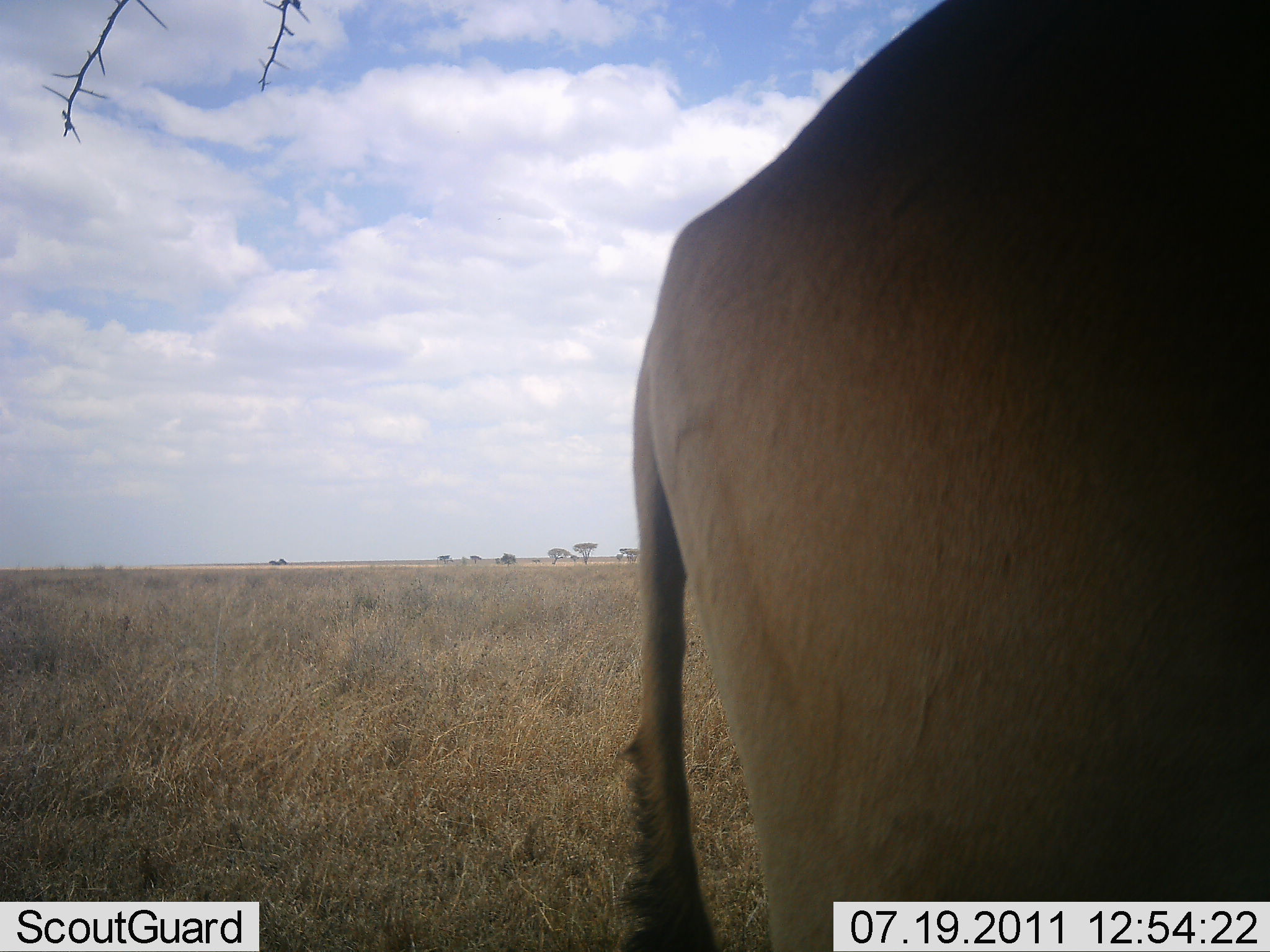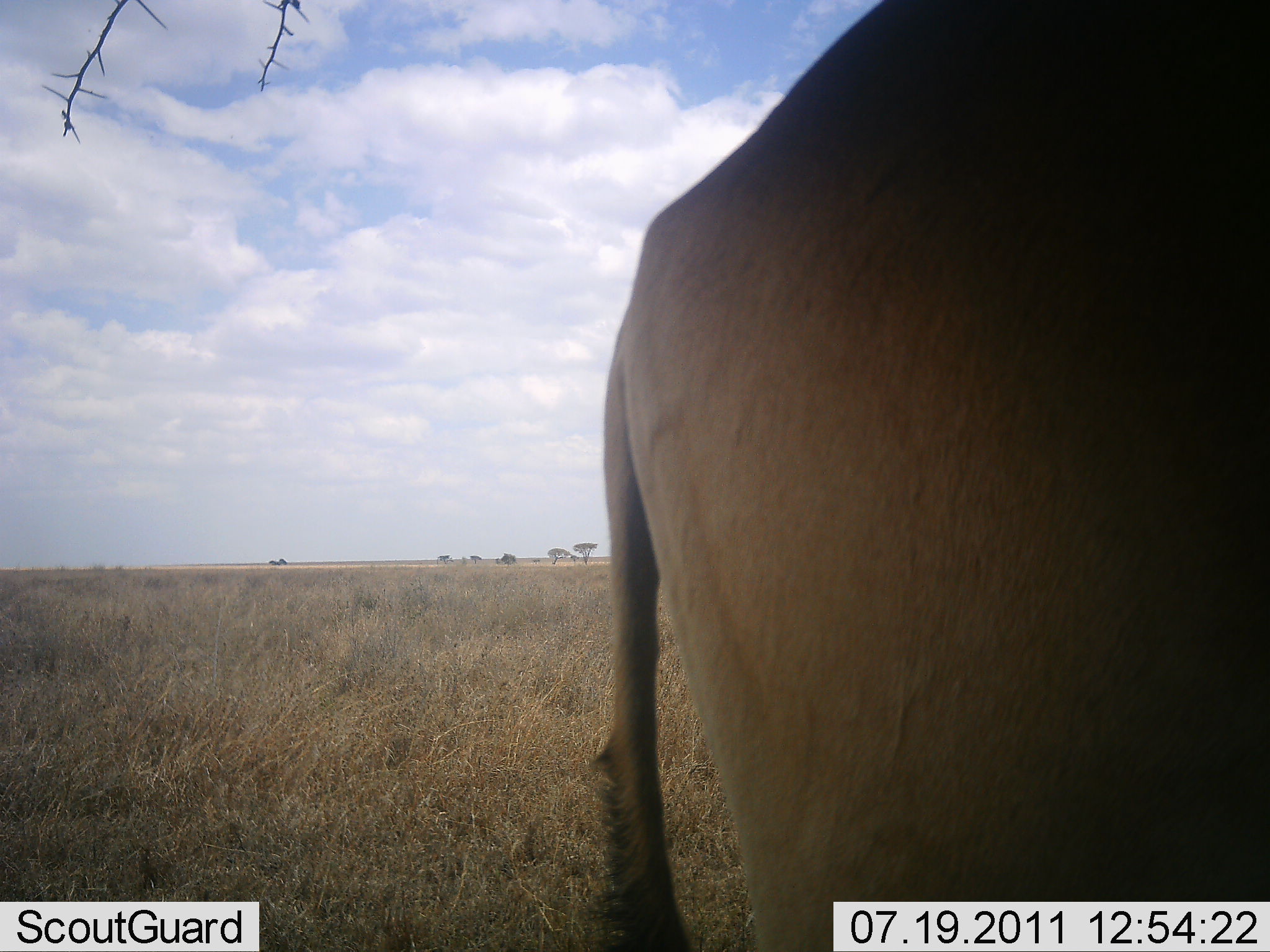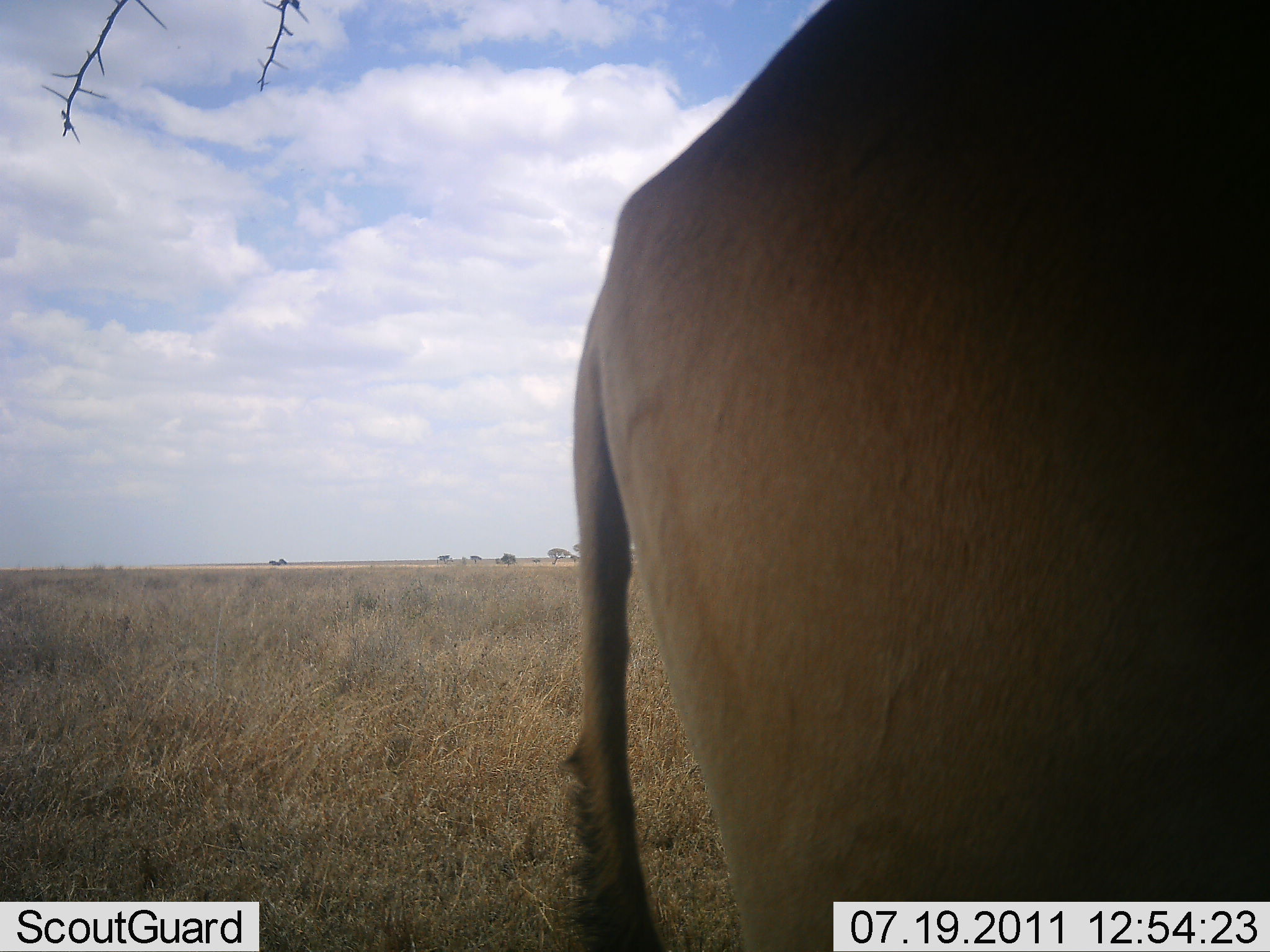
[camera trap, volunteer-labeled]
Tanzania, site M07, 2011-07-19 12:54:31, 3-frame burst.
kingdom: Animalia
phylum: Chordata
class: Mammalia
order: Artiodactyla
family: Bovidae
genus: Alcelaphus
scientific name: Alcelaphus buselaphus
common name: hartebeest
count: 1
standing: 100%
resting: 0%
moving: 0%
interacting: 0%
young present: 0%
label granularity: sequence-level